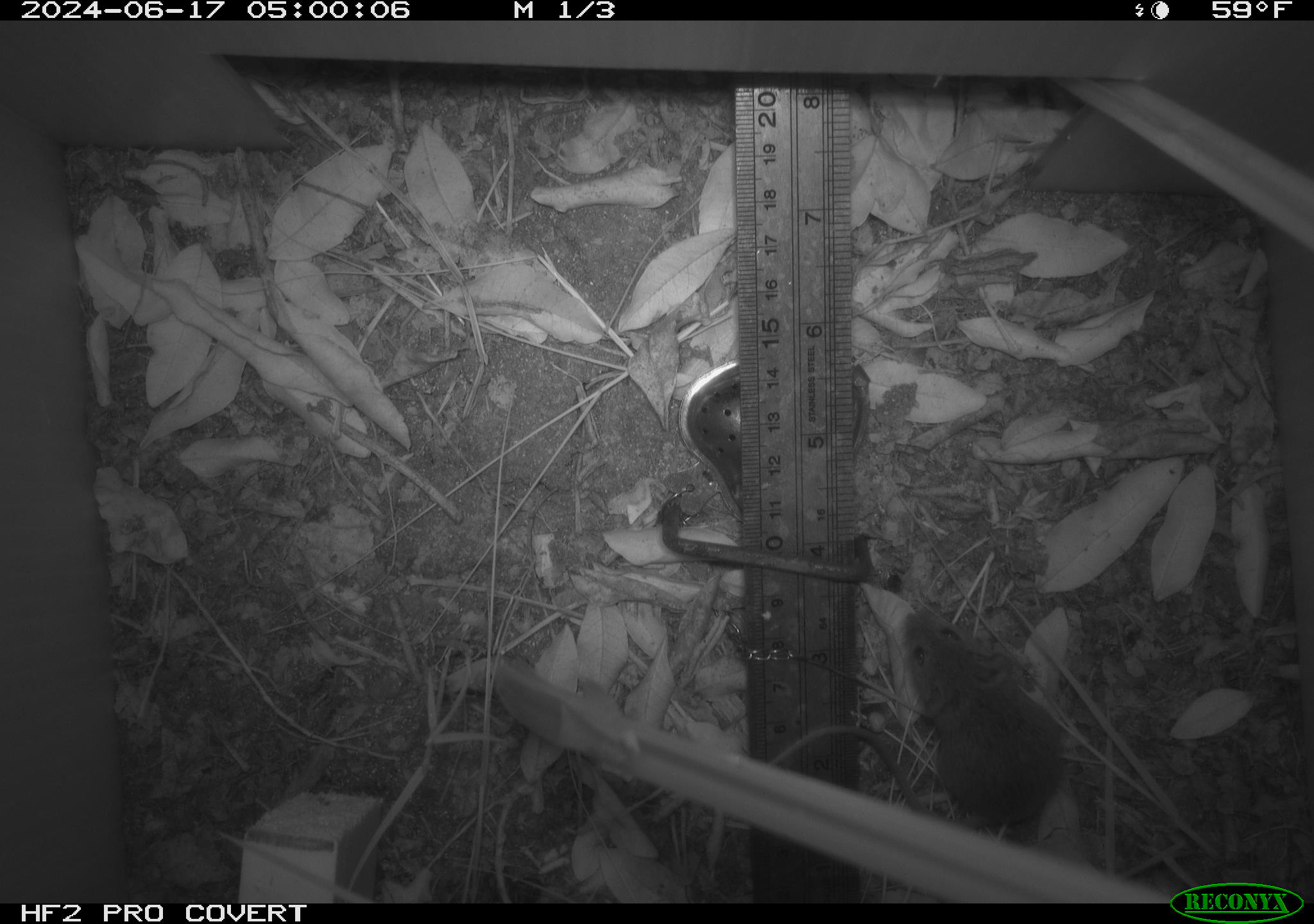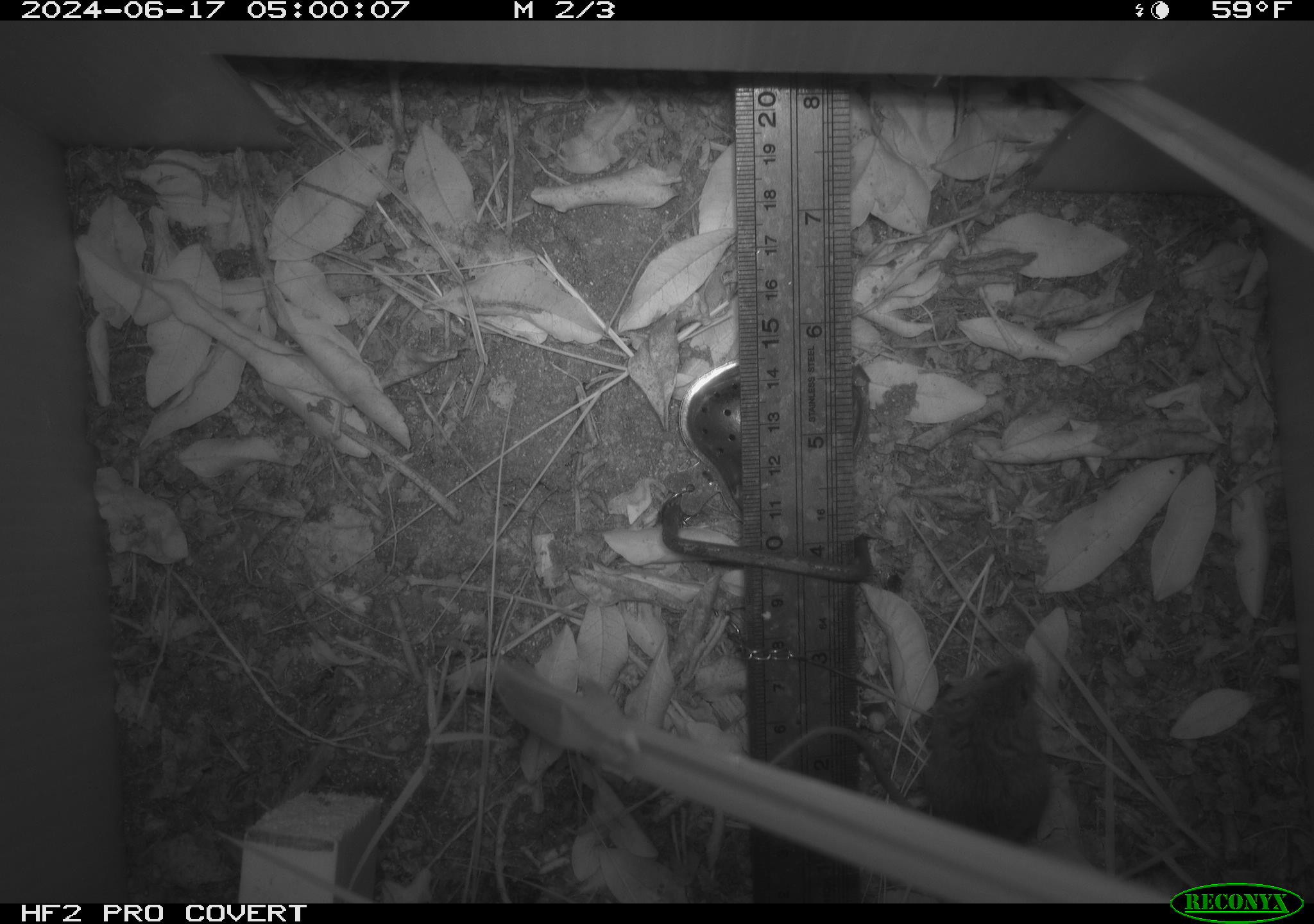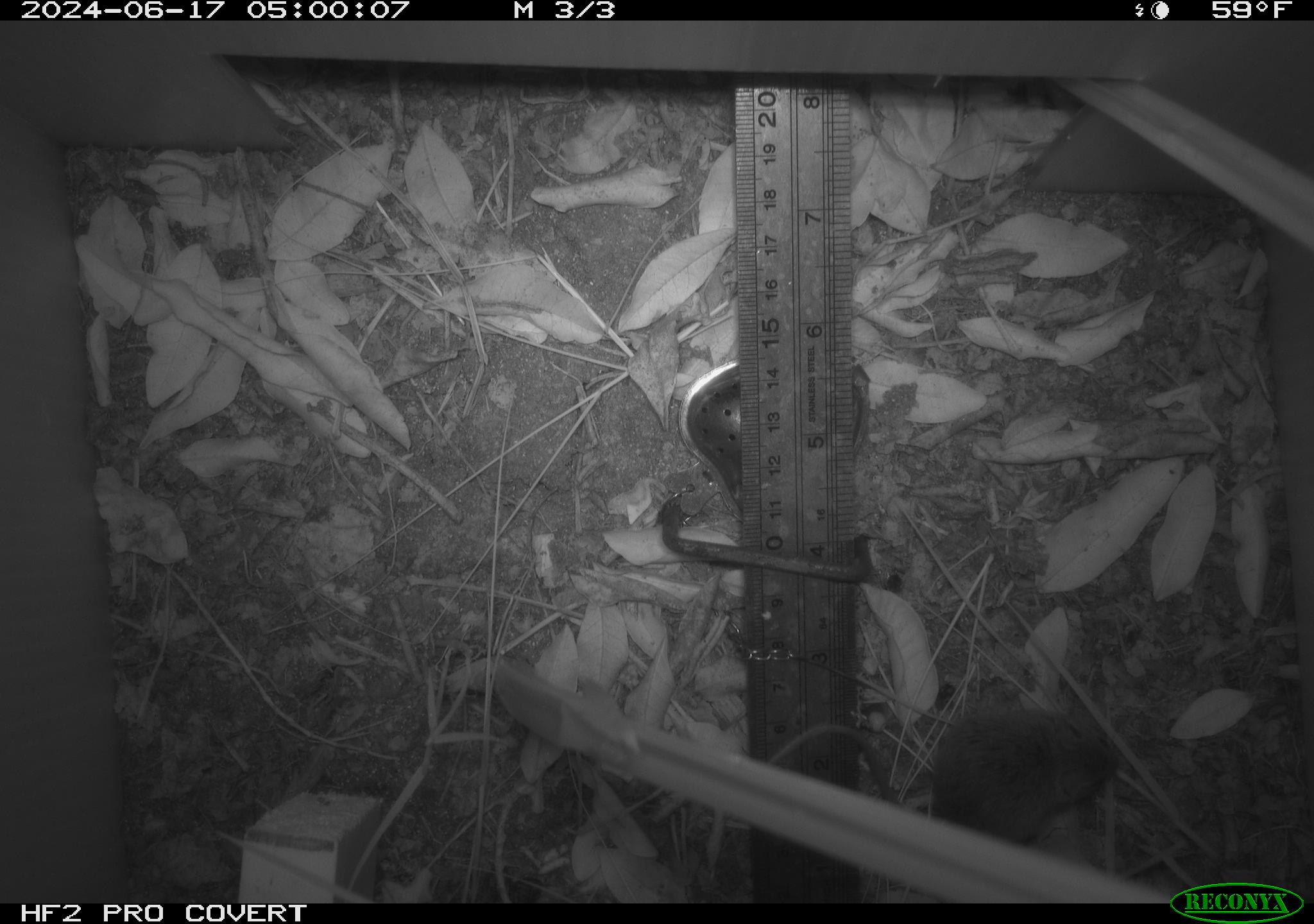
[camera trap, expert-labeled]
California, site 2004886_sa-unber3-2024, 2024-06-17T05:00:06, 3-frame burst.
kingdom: Animalia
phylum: Chordata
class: Mammalia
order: Rodentia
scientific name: Rodentia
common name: mouse species